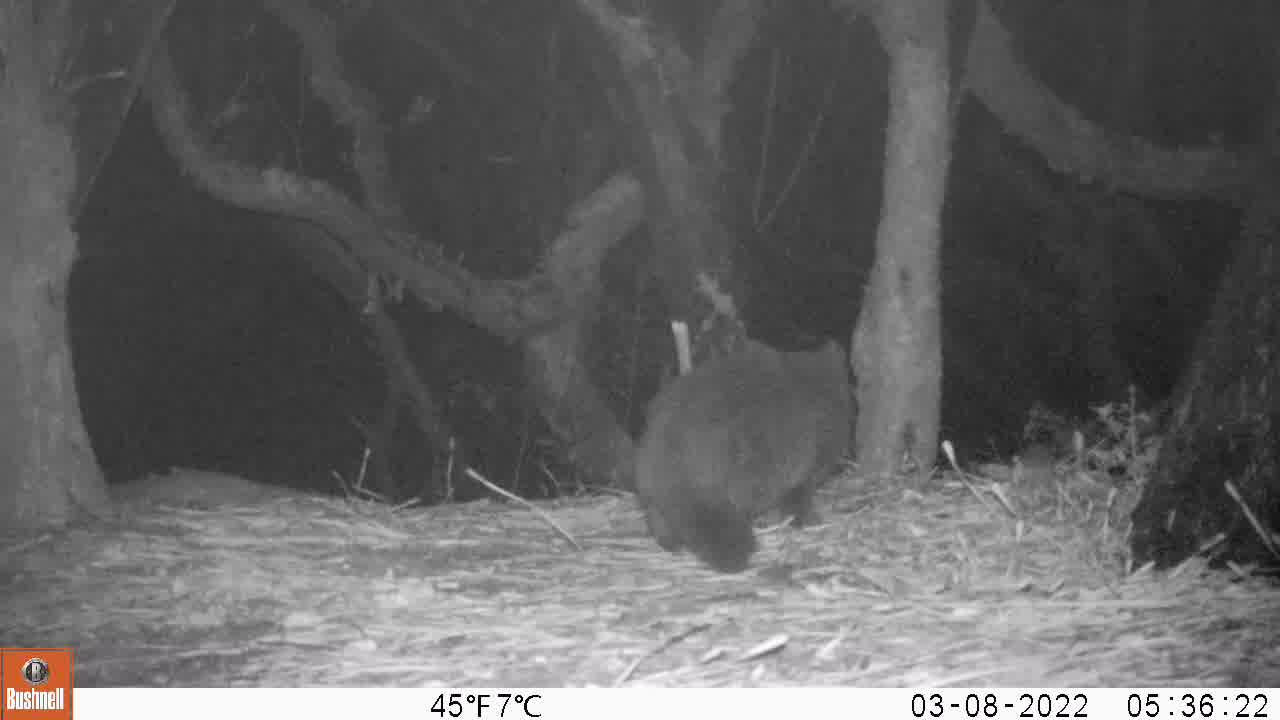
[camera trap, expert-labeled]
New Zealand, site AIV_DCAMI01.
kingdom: Animalia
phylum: Chordata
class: Mammalia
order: Carnivora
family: Felidae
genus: Felis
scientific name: Felis catus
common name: domestic cat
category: cat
Cat (domestic cat) (Felis catus).